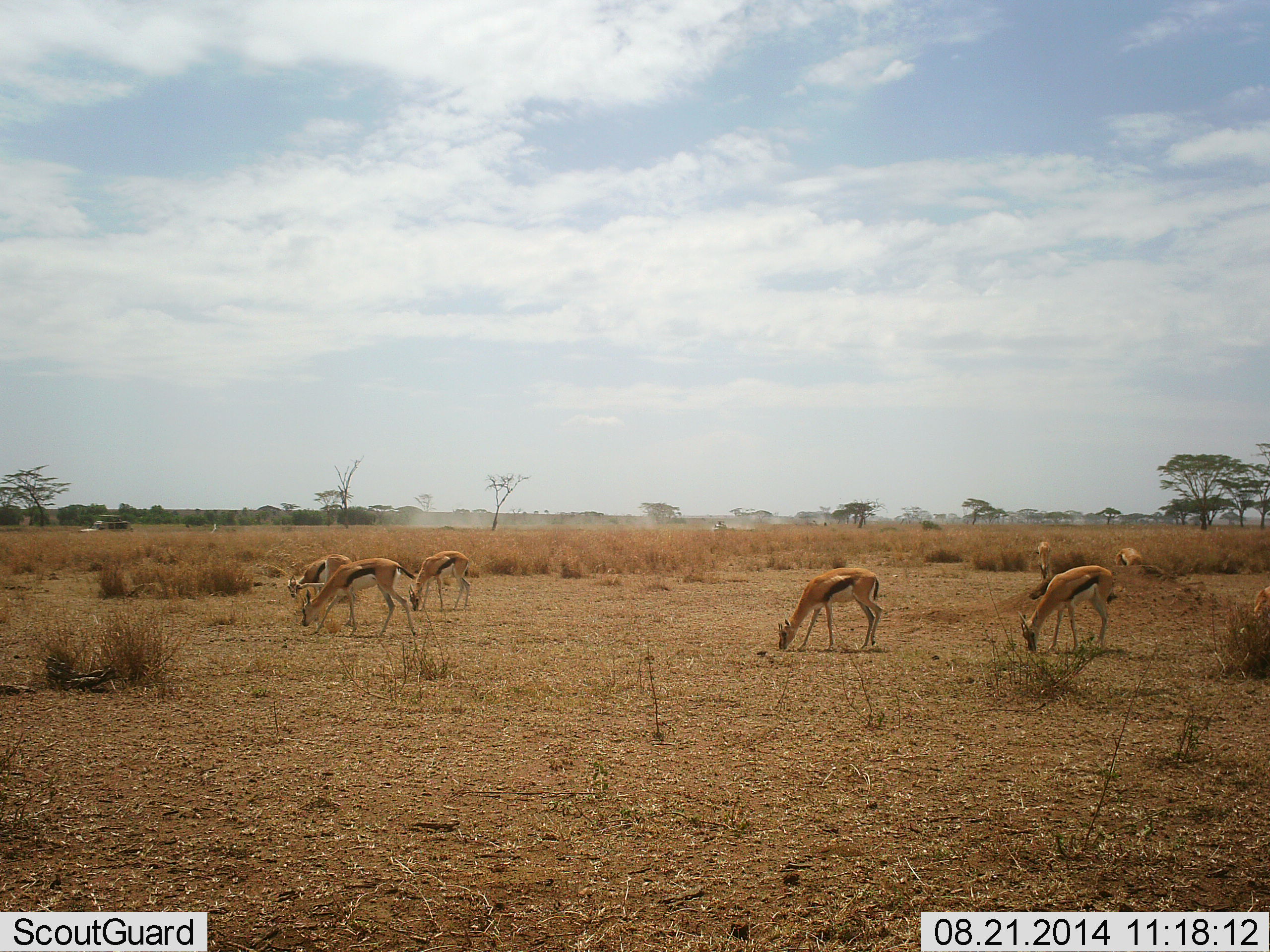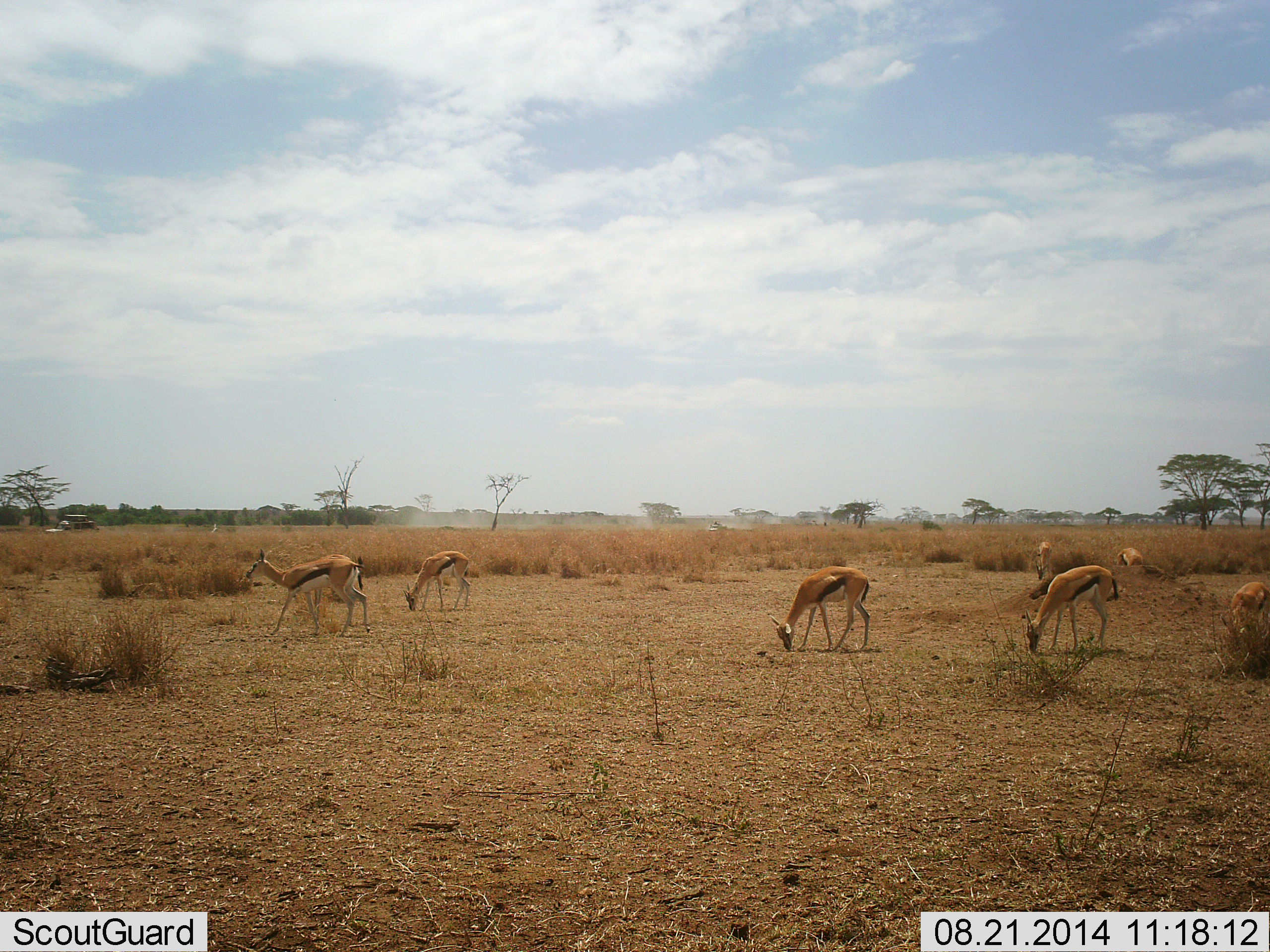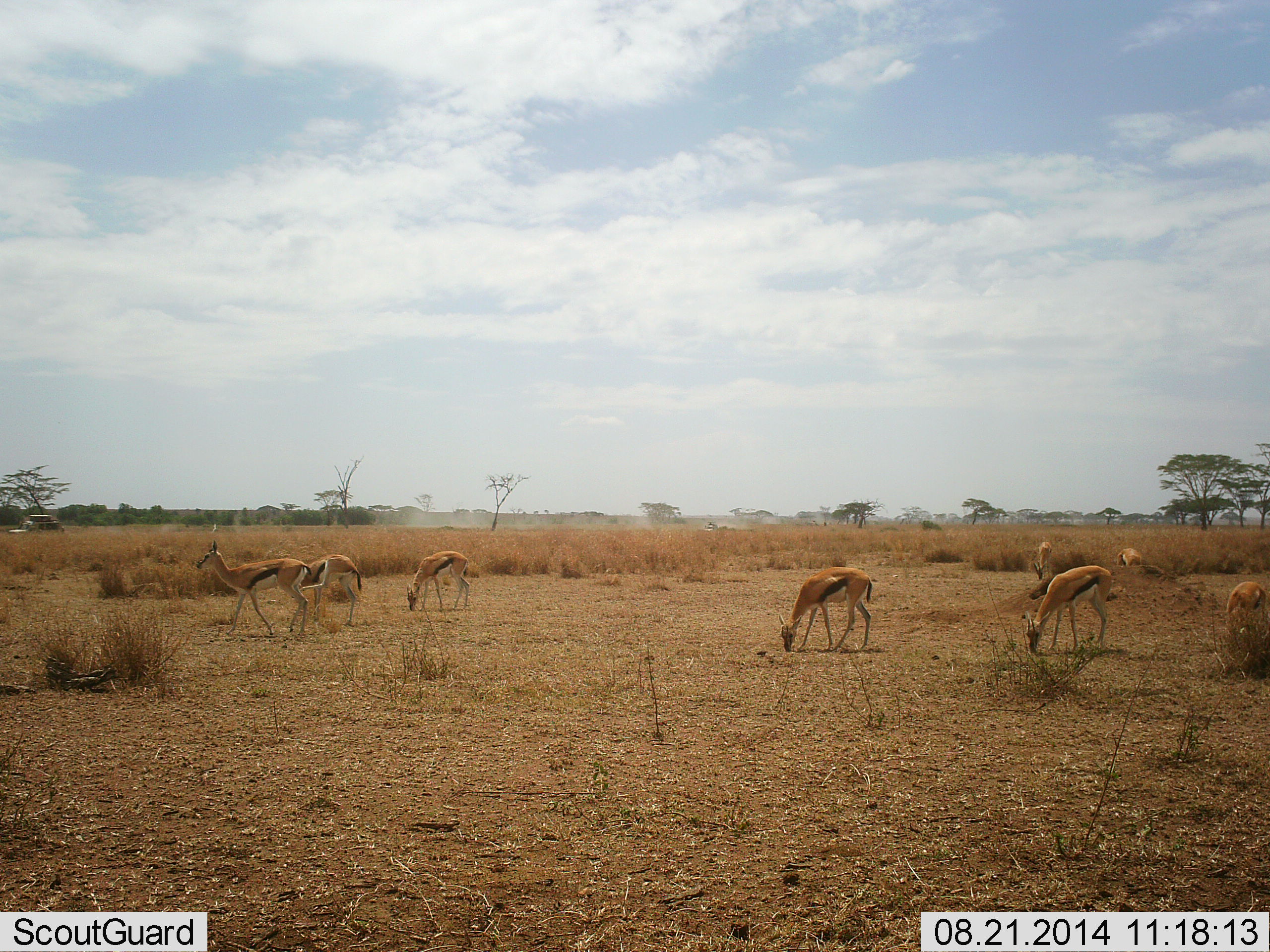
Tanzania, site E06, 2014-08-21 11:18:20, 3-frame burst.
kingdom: Animalia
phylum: Chordata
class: Mammalia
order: Artiodactyla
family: Bovidae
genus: Eudorcas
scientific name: Eudorcas thomsonii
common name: thomson's gazelle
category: gazellethomsons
Gazellethomsons (thomson's gazelle) (Eudorcas thomsonii), count 7. Behavior (volunteer vote fractions): standing 26%, resting 0%, moving 26%, interacting 5%. Young present (vote fraction): 5%. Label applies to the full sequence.